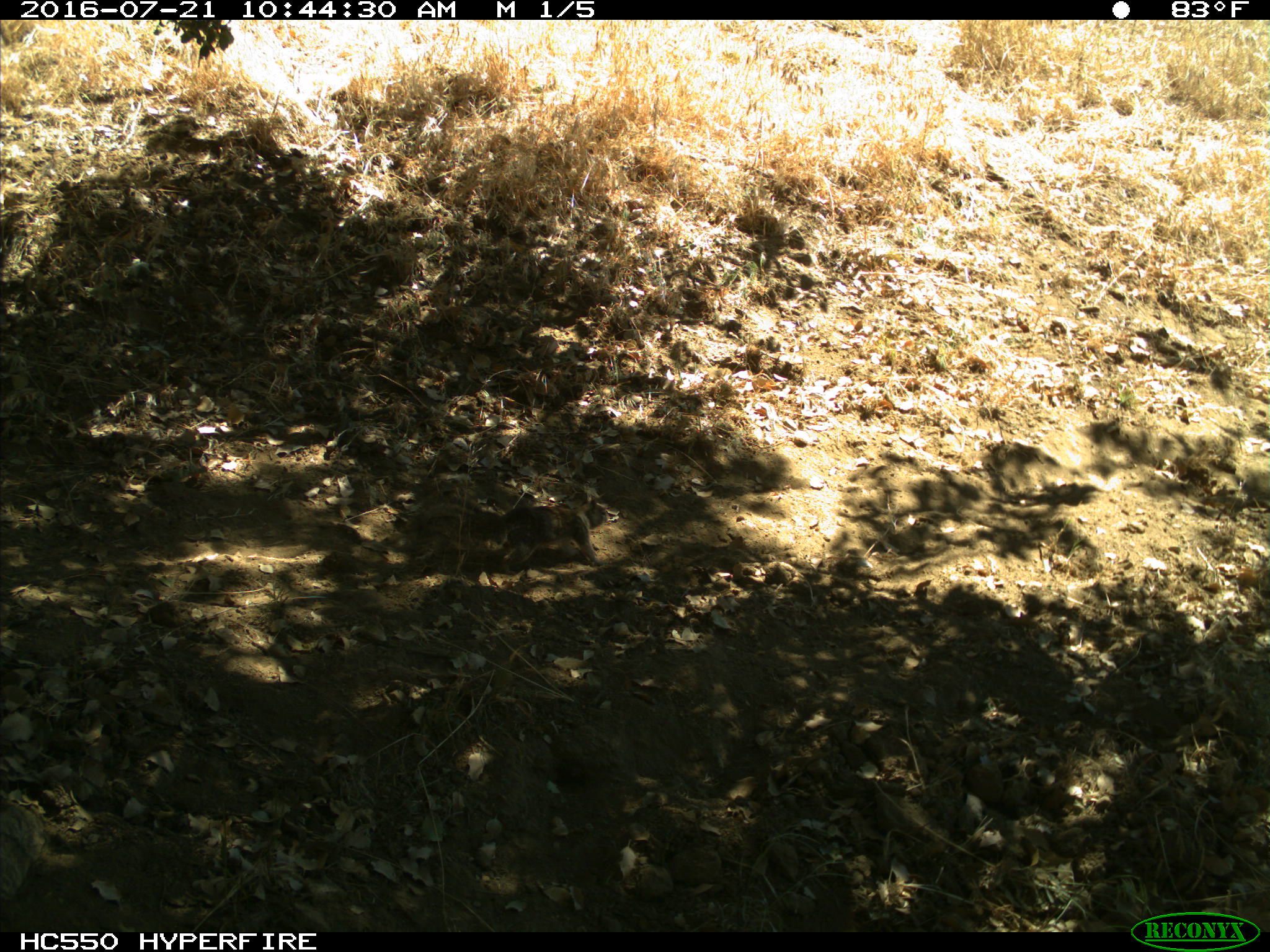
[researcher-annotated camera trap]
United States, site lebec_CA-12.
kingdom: Animalia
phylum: Chordata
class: Mammalia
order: Rodentia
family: Sciuridae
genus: Otospermophilus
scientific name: Otospermophilus beecheyi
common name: california ground squirrel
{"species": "Otospermophilus beecheyi (california ground squirrel)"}